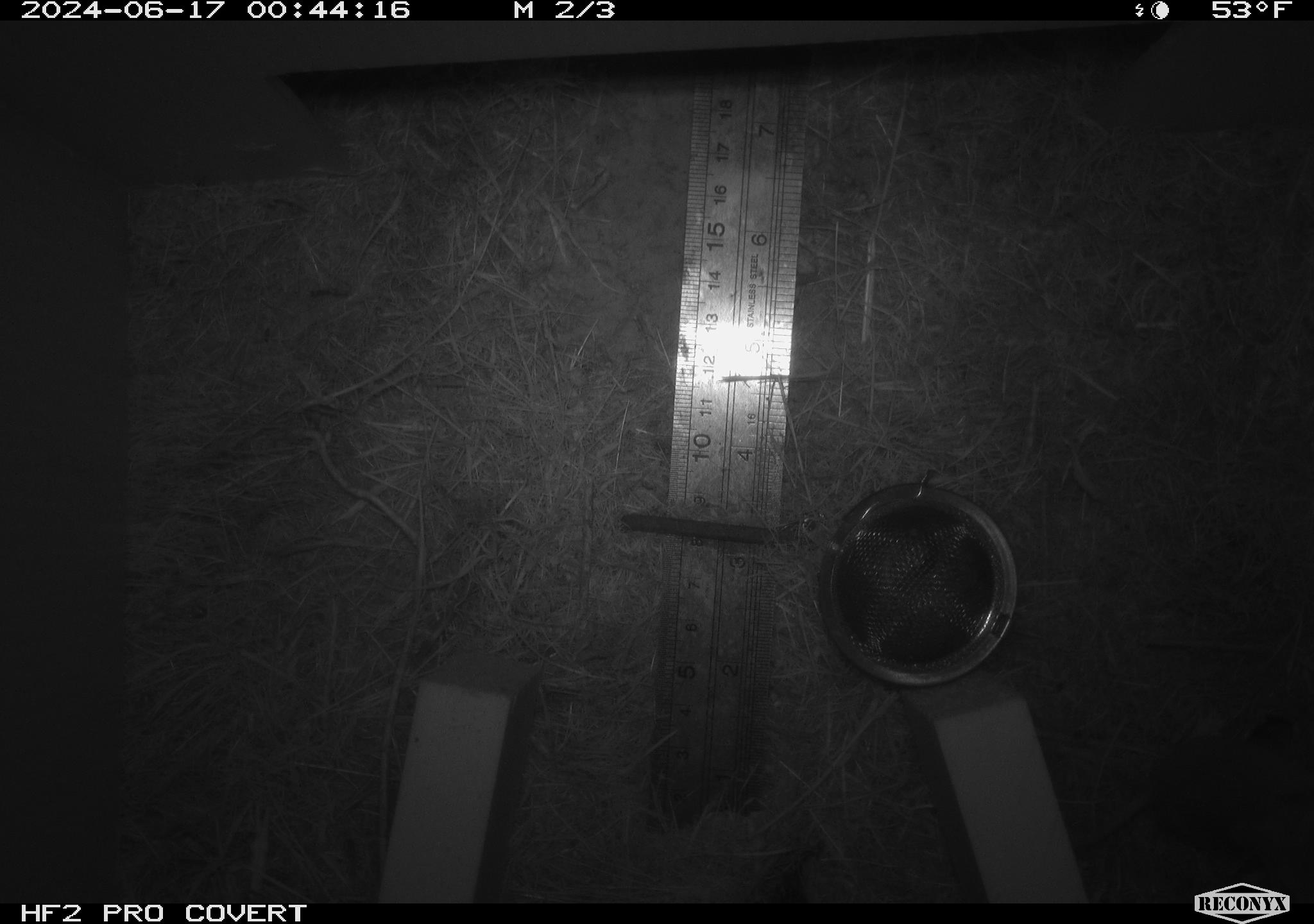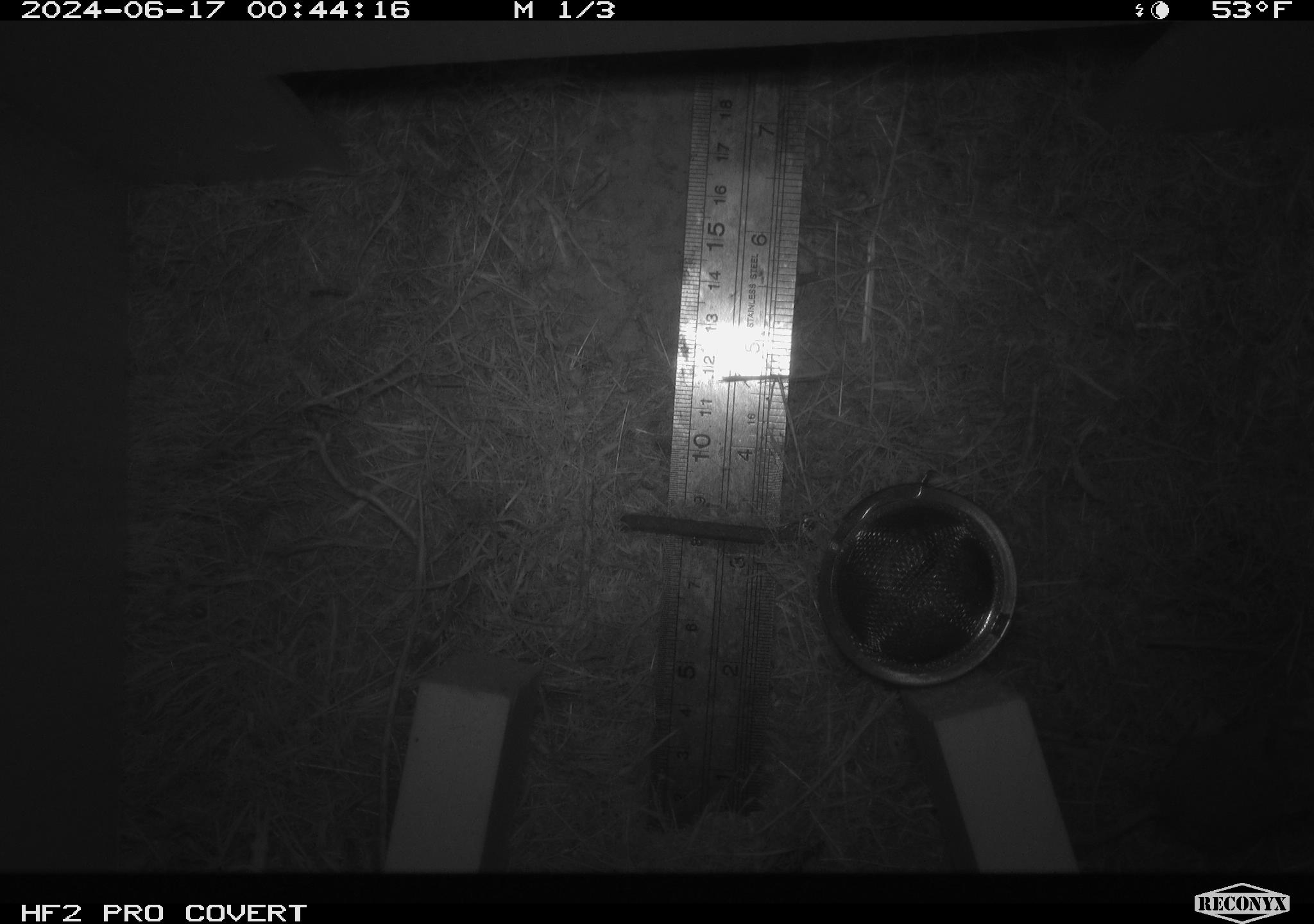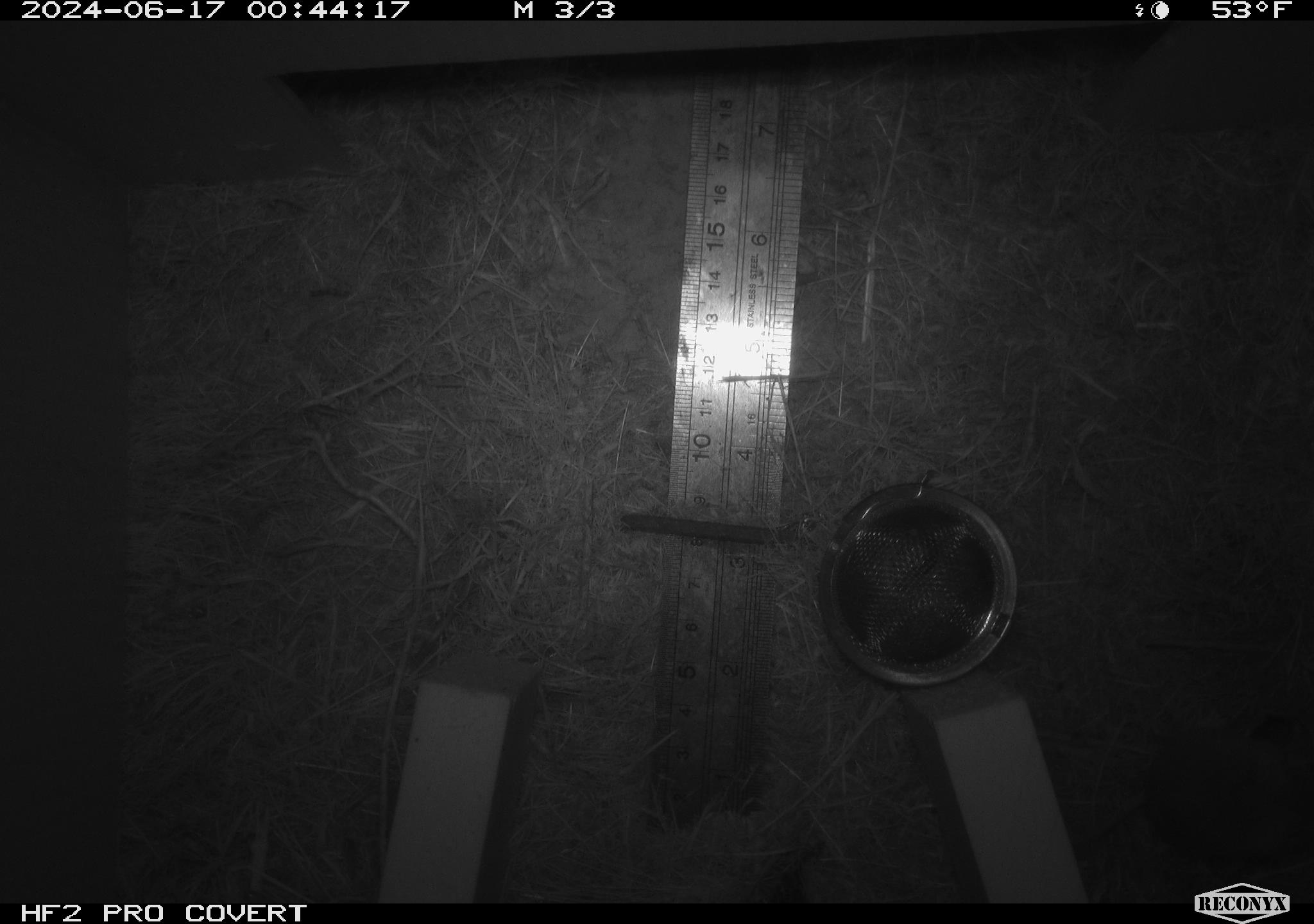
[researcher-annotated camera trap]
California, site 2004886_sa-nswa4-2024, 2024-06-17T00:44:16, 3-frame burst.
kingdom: Animalia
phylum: Chordata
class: Mammalia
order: Rodentia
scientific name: Rodentia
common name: rodent